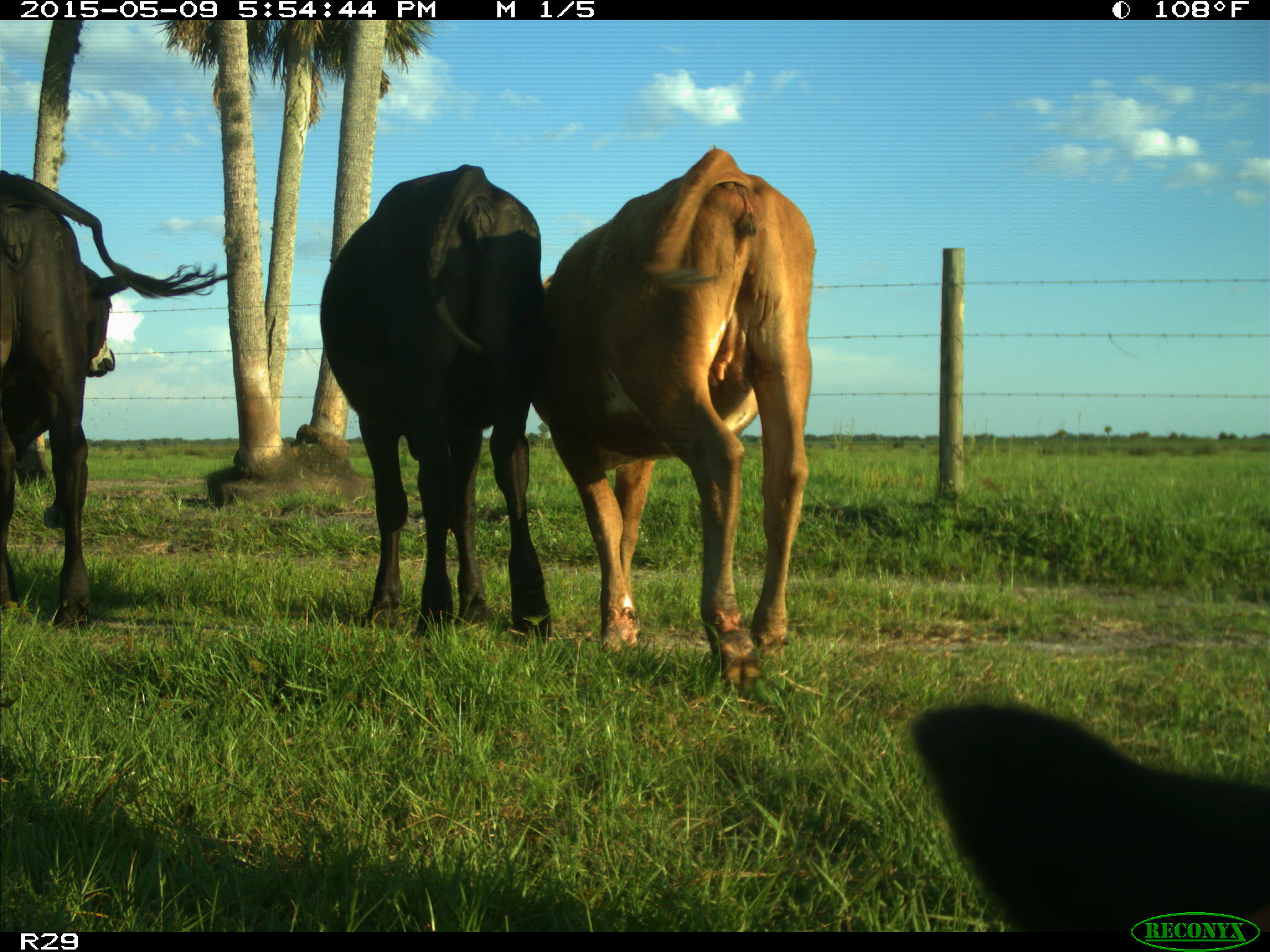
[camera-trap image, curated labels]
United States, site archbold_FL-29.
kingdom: Animalia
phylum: Chordata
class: Mammalia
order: Artiodactyla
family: Bovidae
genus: Bos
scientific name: Bos taurus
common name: domestic cow